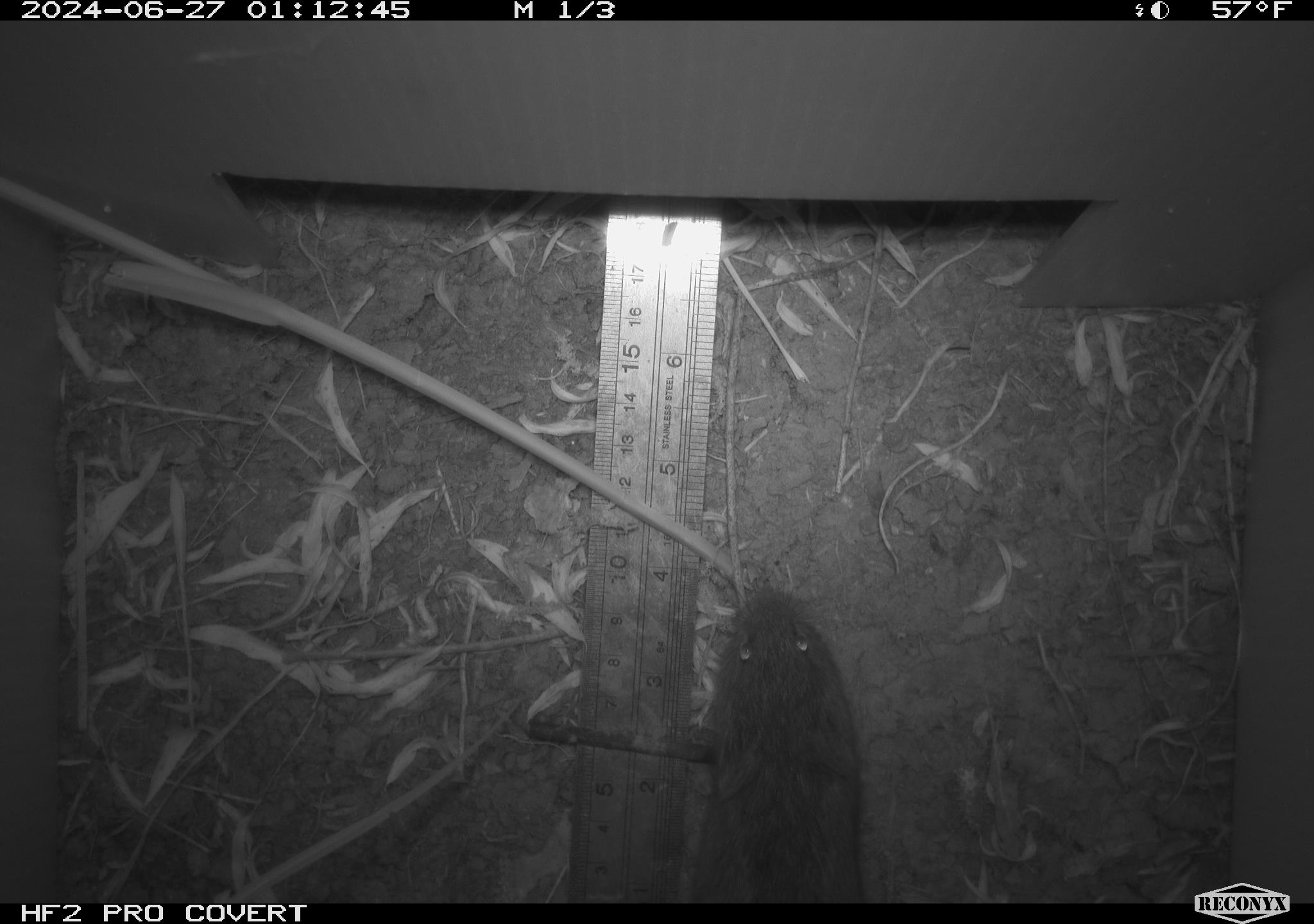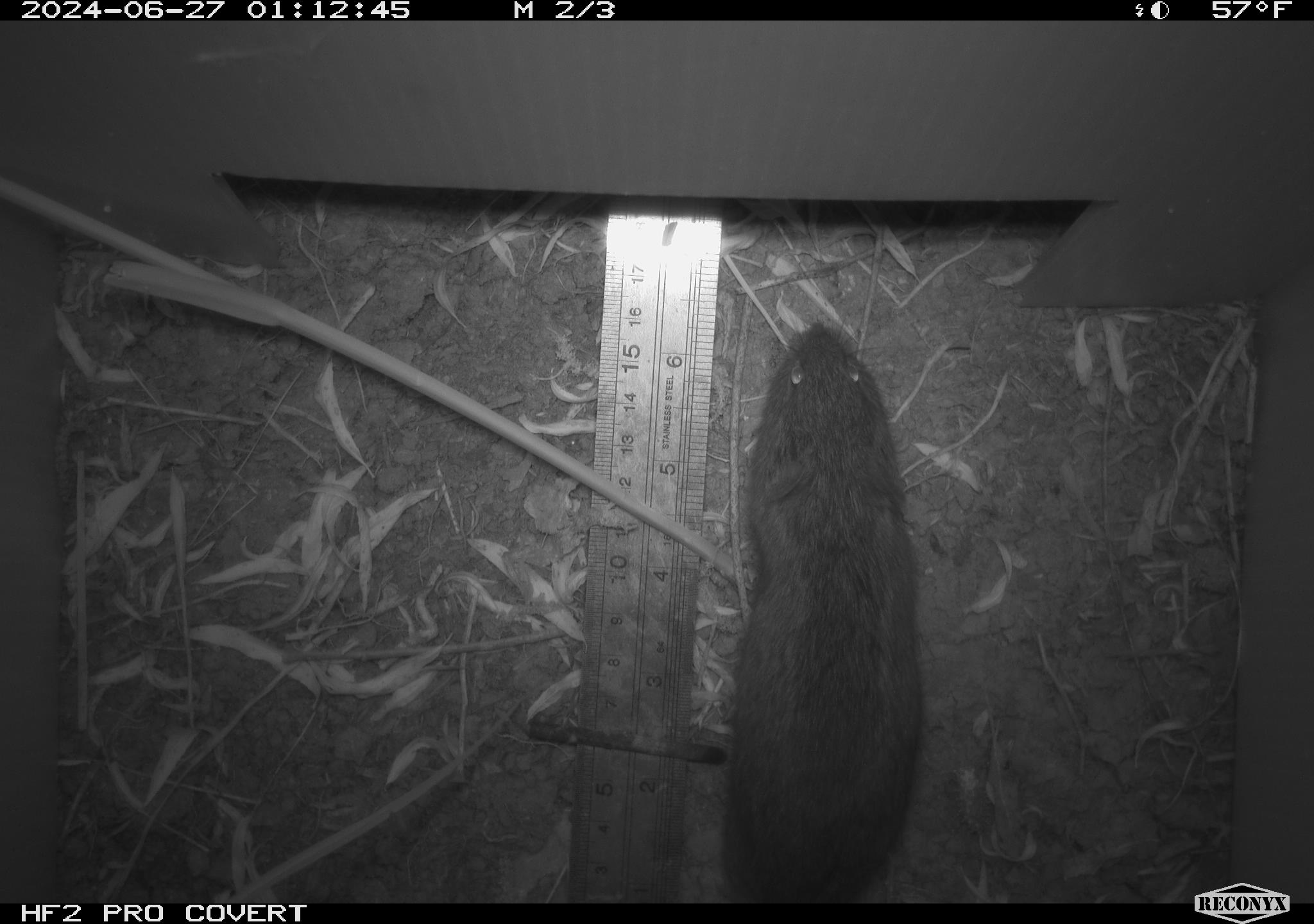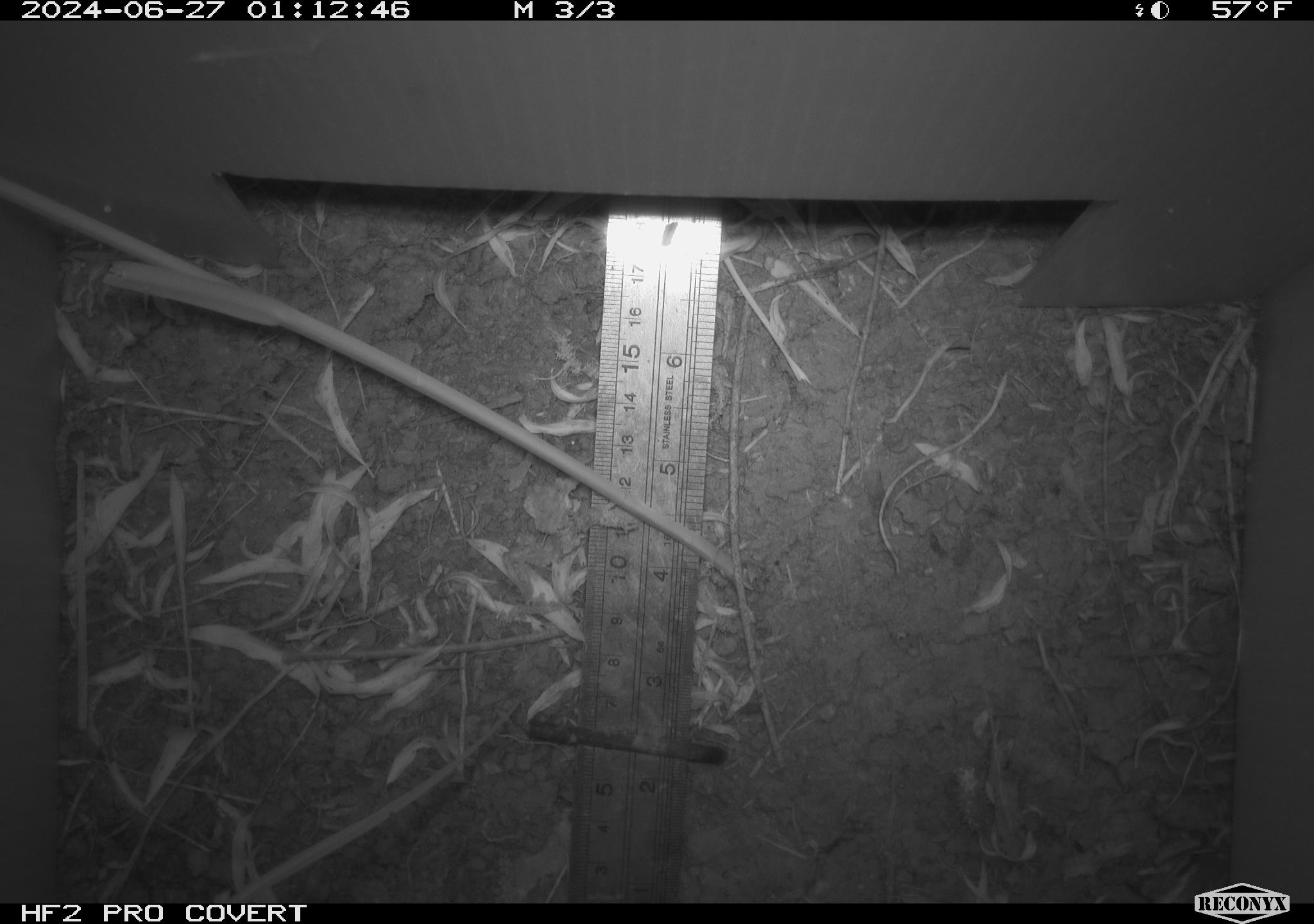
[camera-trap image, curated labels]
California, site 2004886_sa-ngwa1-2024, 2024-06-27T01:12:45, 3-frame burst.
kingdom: Animalia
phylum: Chordata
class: Mammalia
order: Rodentia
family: Cricetidae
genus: Microtus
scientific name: Microtus californicus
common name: california vole